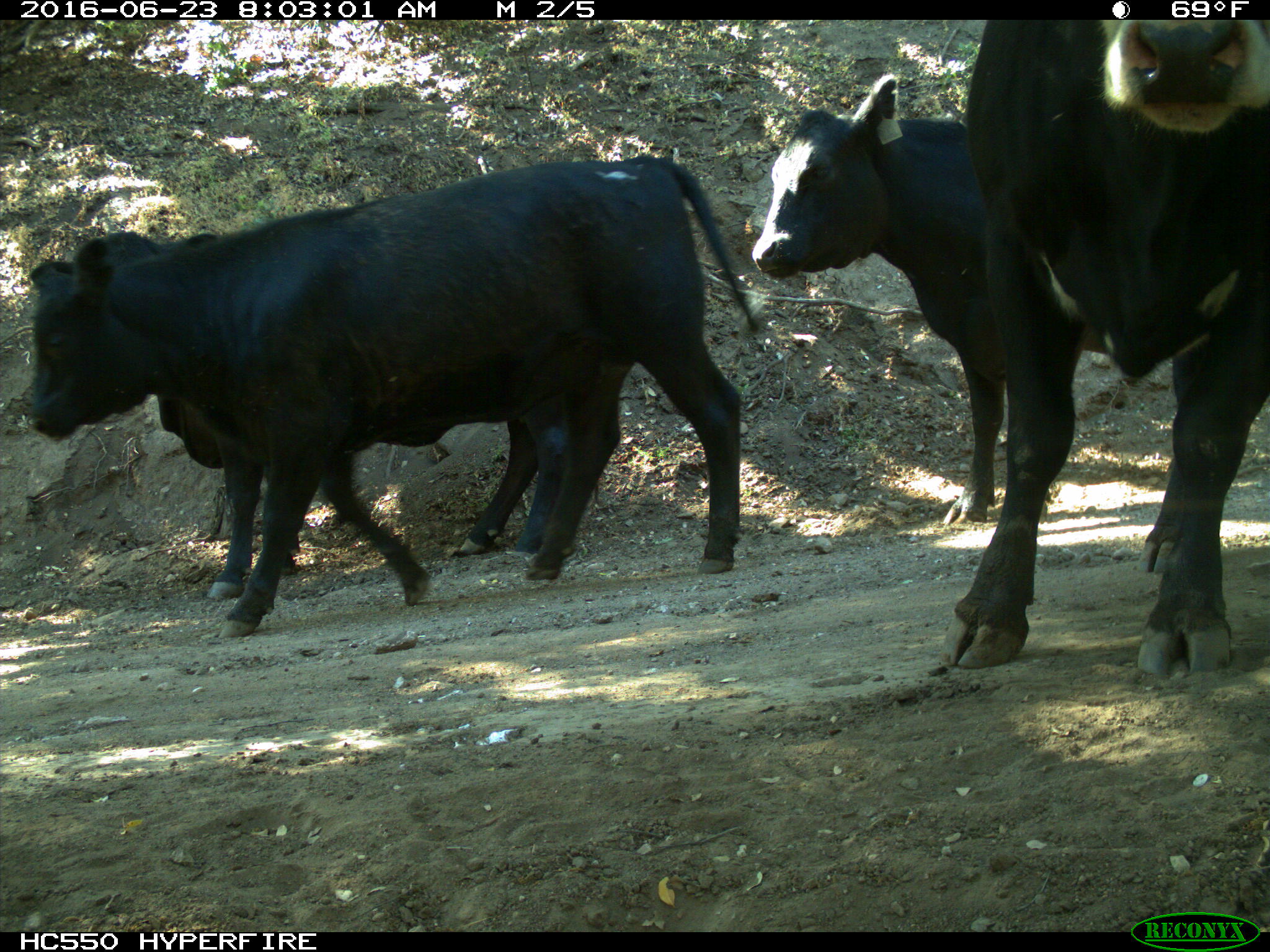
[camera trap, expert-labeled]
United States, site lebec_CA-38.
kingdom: Animalia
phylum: Chordata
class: Mammalia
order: Artiodactyla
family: Bovidae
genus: Bos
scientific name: Bos taurus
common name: domestic cow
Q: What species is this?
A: Bos taurus (domestic cow).